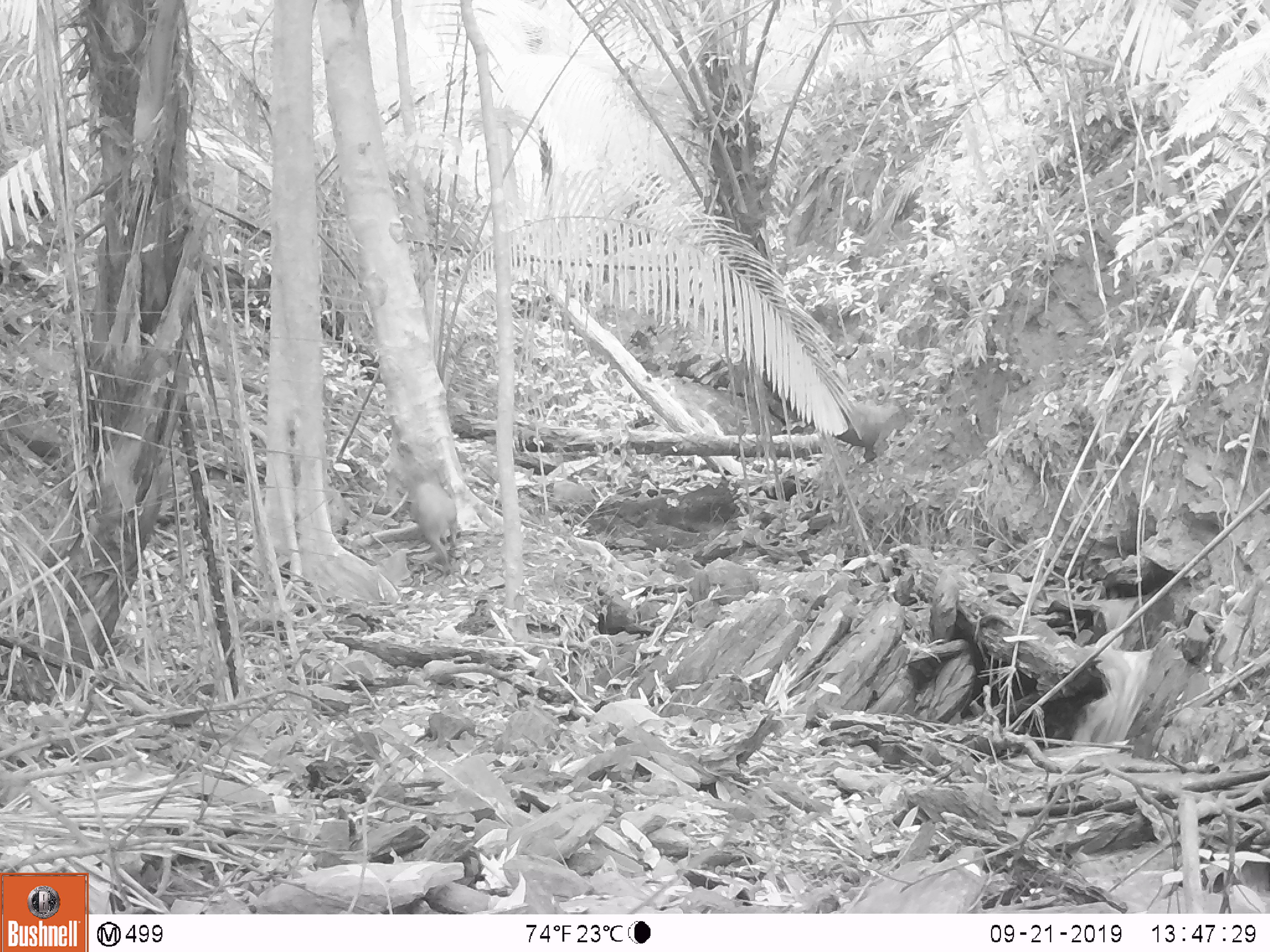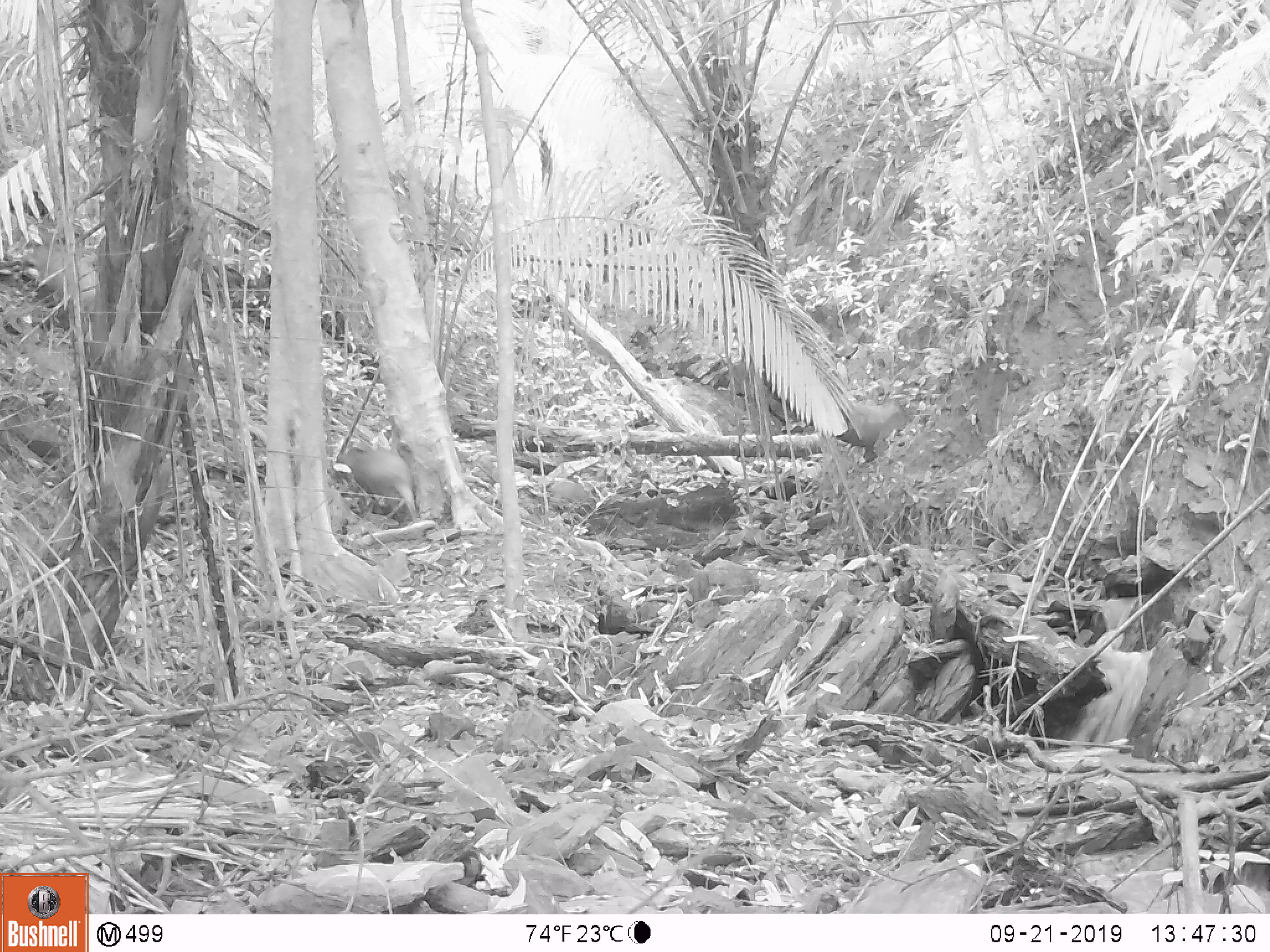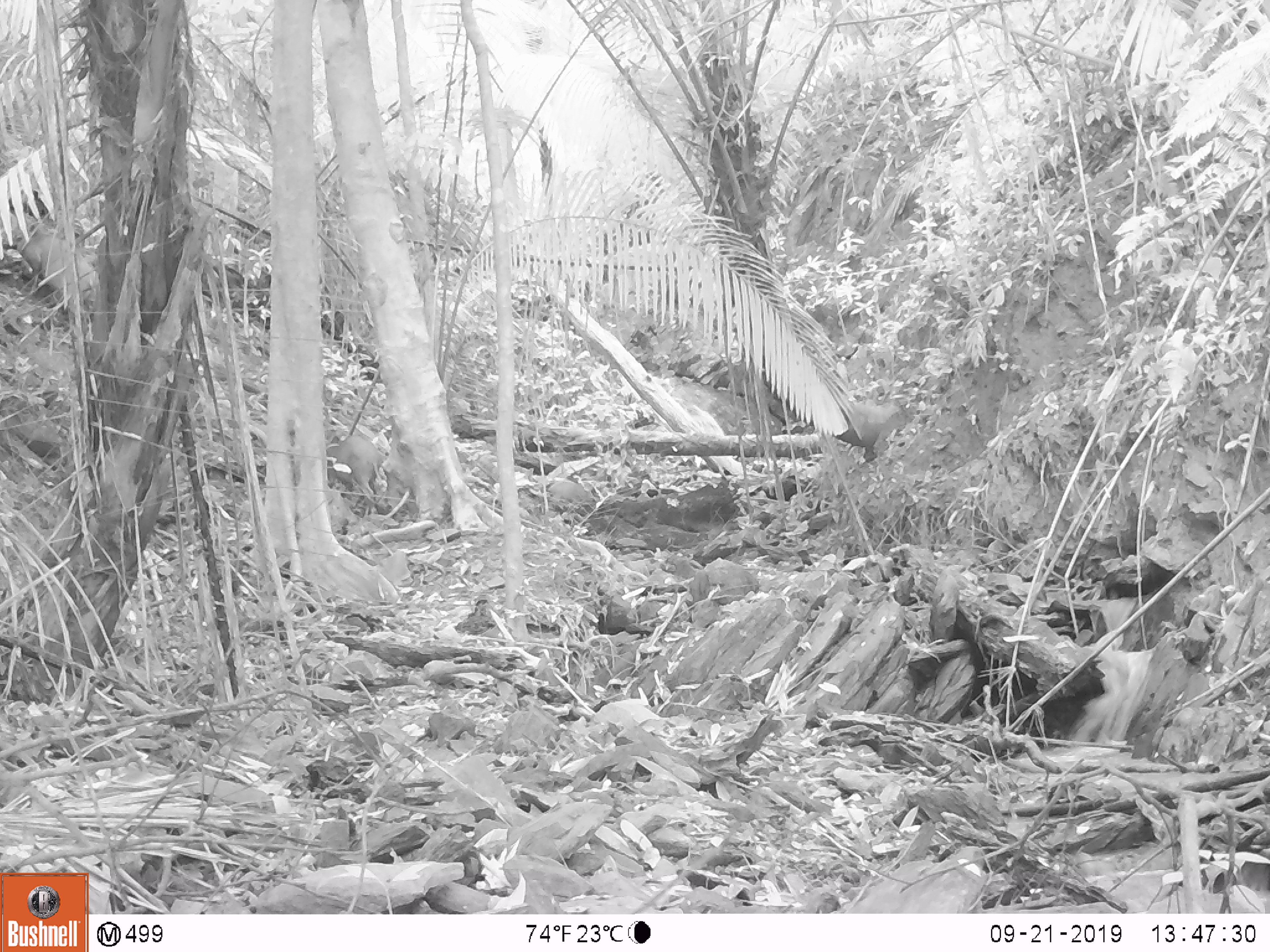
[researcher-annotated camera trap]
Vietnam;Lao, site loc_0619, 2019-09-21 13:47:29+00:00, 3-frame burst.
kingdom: Animalia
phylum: Chordata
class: Mammalia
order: Artiodactyla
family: Suidae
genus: Sus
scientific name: Sus scrofa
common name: eurasian wild pig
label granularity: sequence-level